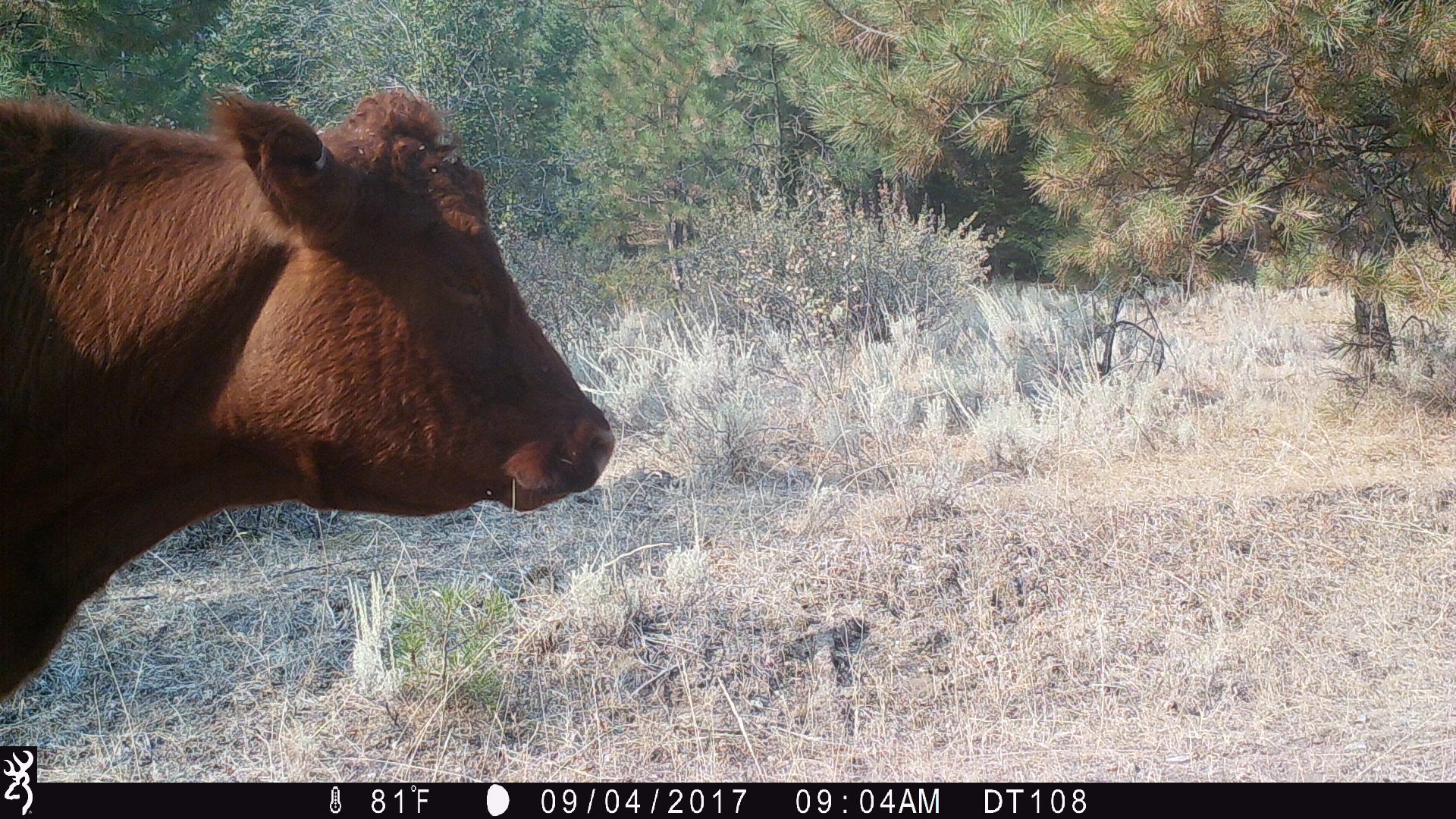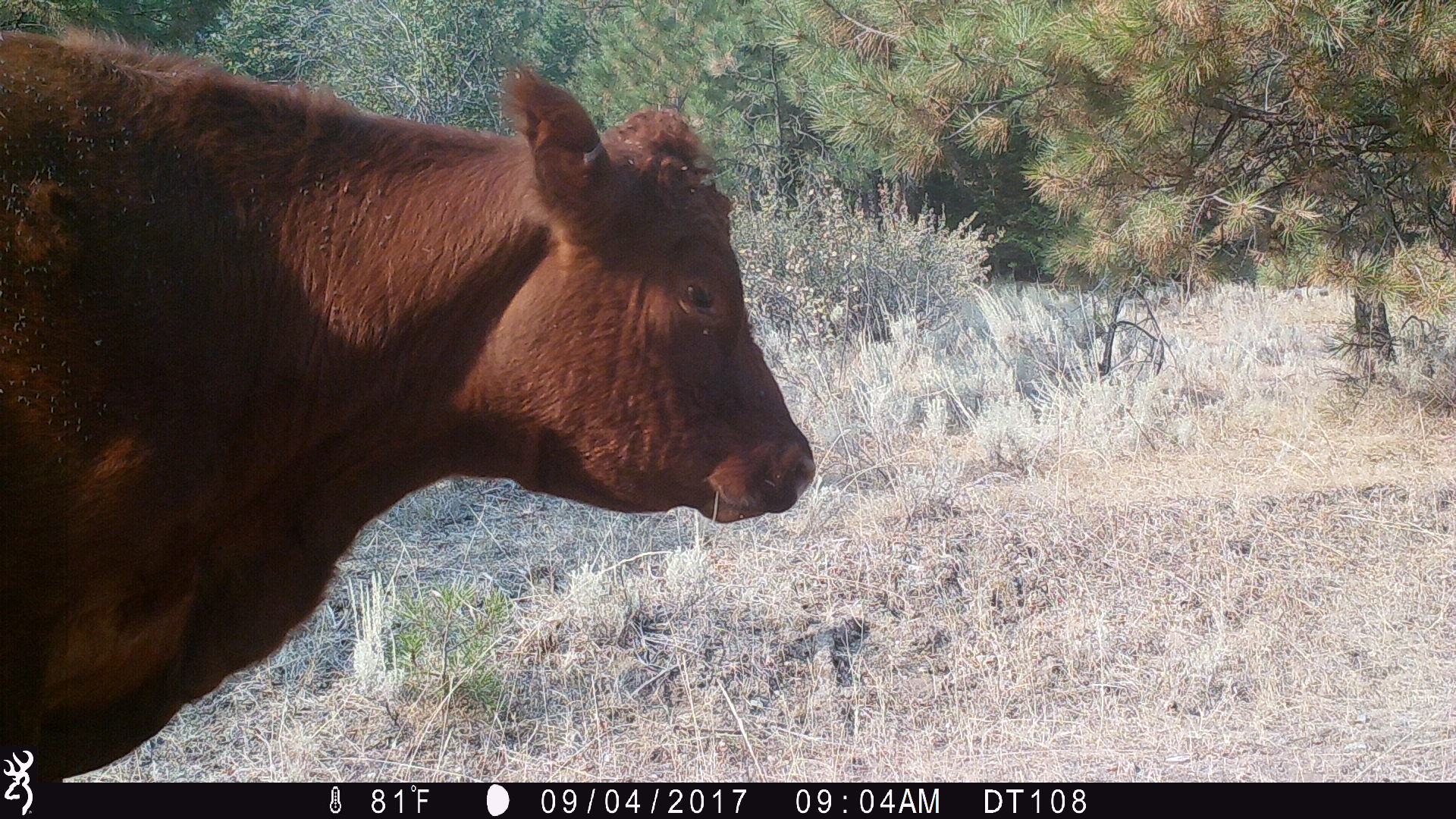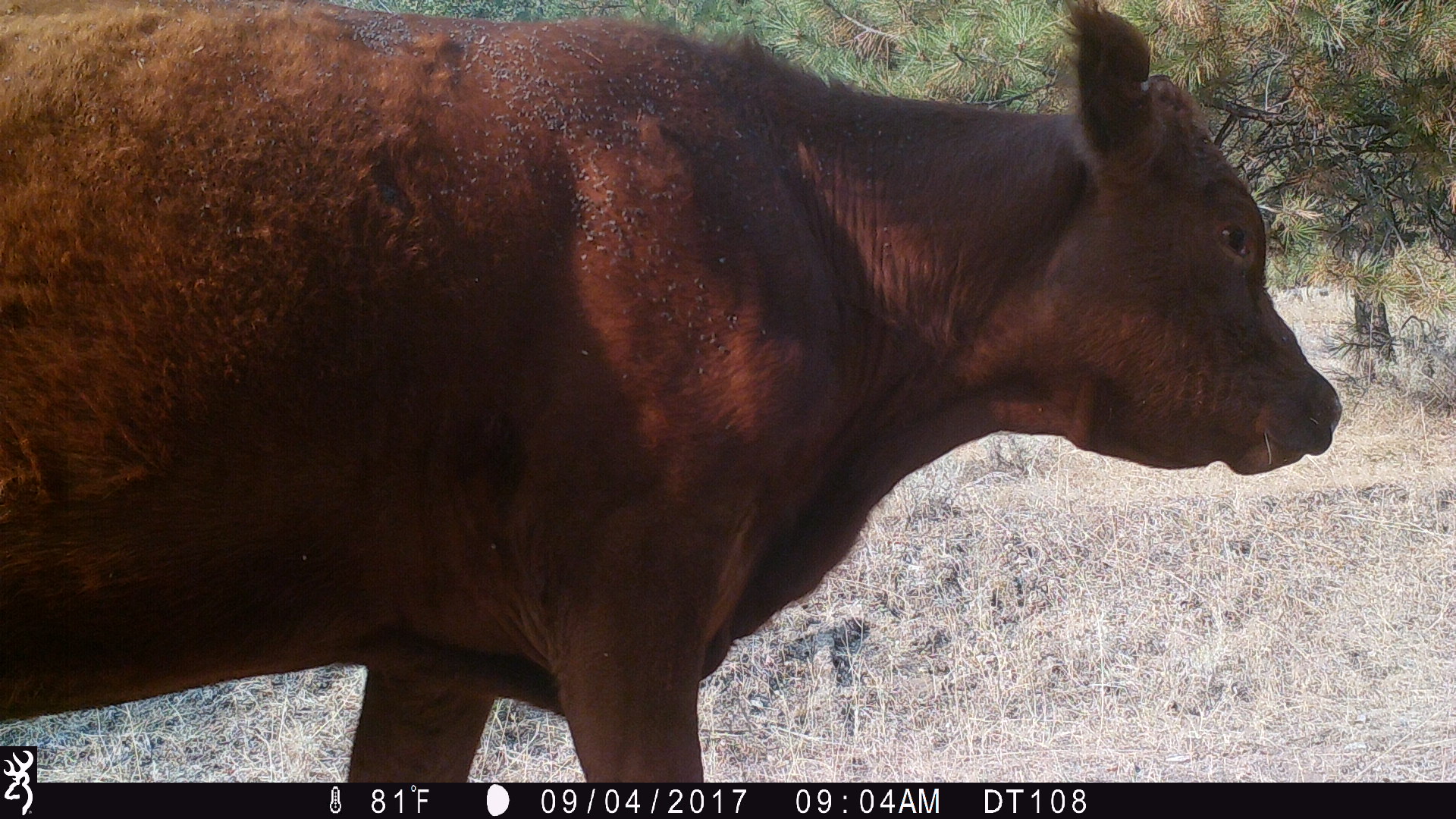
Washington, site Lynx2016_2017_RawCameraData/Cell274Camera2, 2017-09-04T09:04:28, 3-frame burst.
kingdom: Animalia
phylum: Chordata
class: Mammalia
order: Artiodactyla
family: Bovidae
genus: Bos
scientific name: Bos taurus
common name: domestic cattle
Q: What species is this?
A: Domestic cattle (Bos taurus).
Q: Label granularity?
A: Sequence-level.